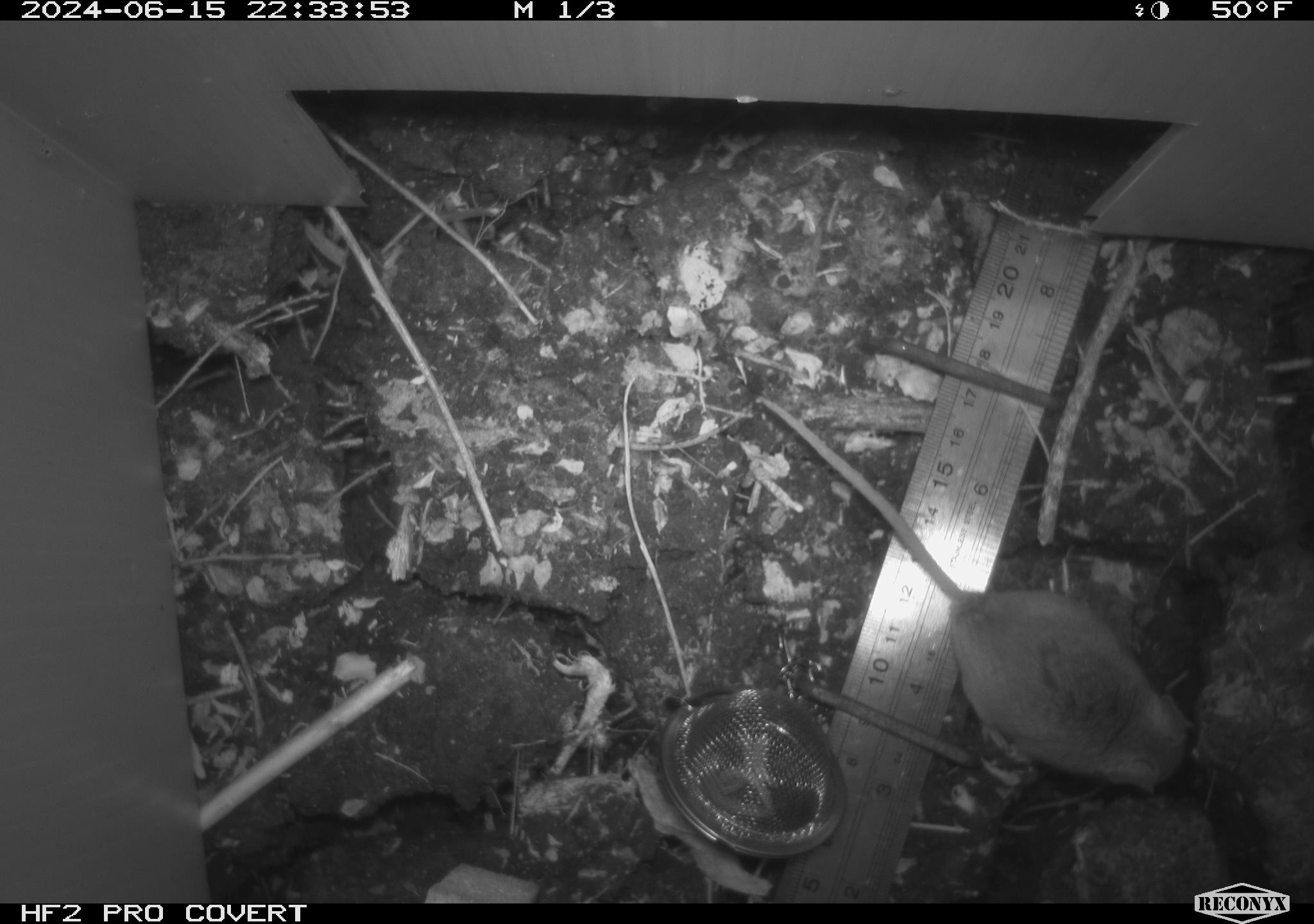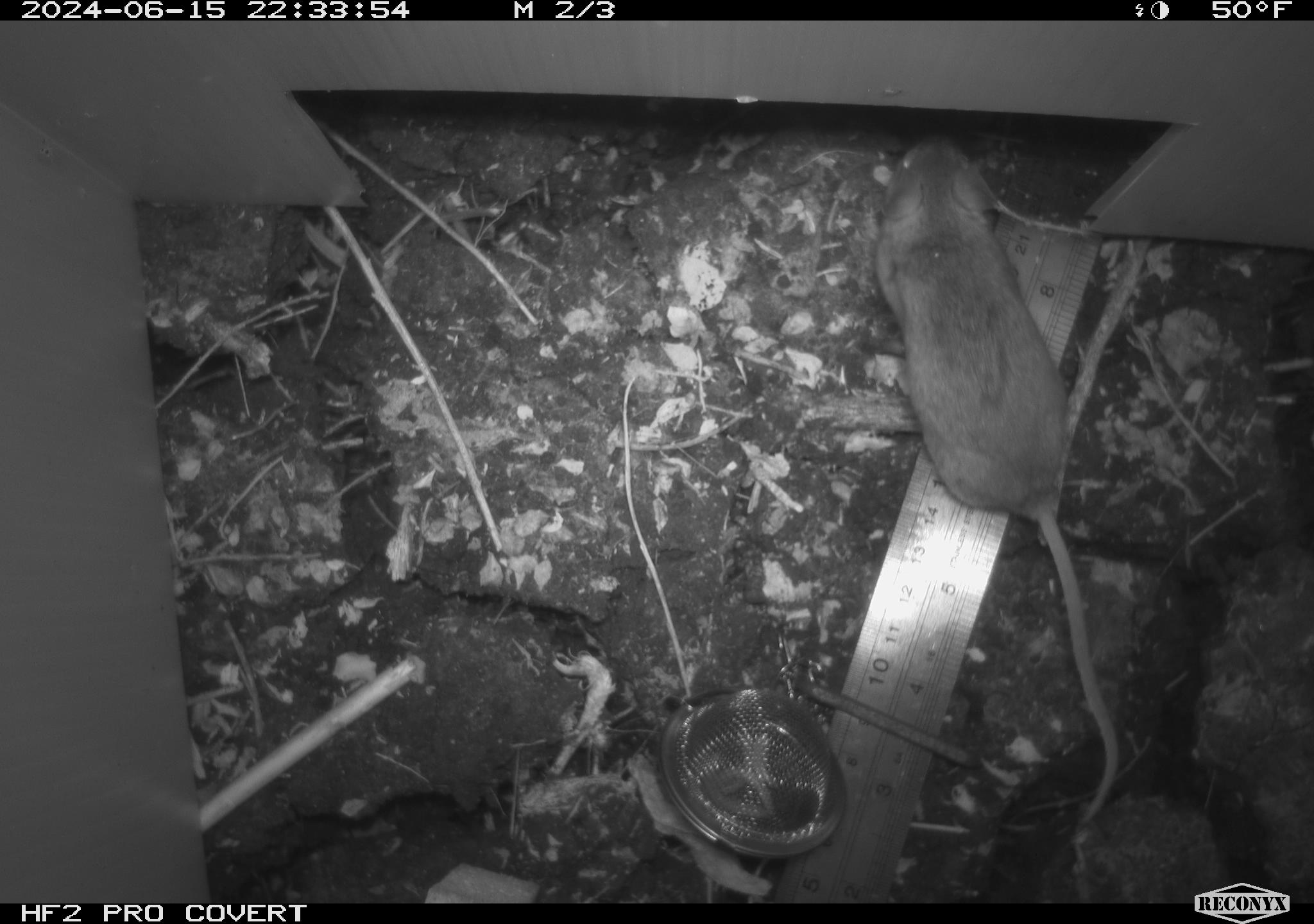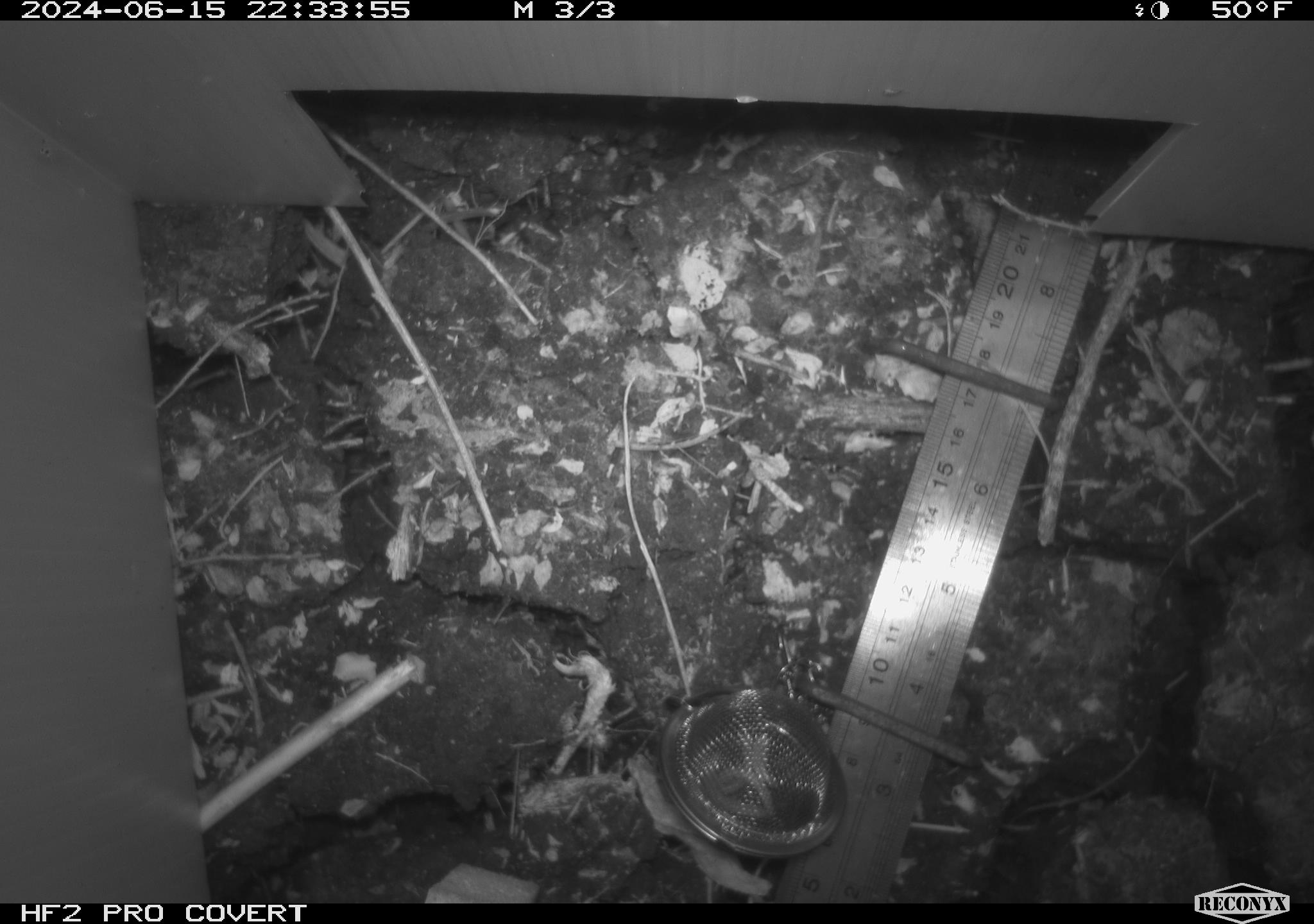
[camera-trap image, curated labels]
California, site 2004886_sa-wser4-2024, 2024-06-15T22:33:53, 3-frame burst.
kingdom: Animalia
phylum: Chordata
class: Mammalia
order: Rodentia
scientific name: Rodentia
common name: mouse species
Mouse species (Rodentia).